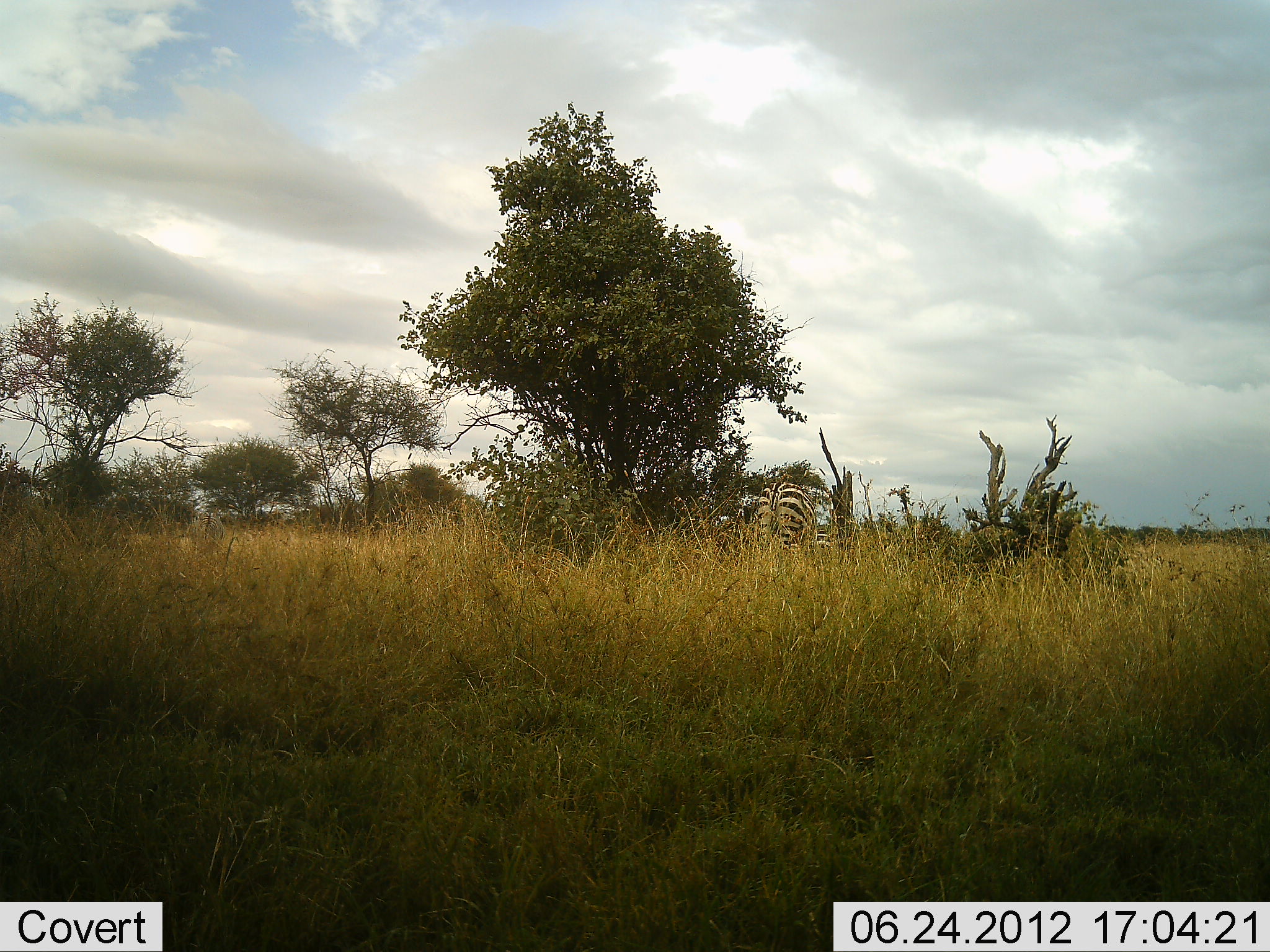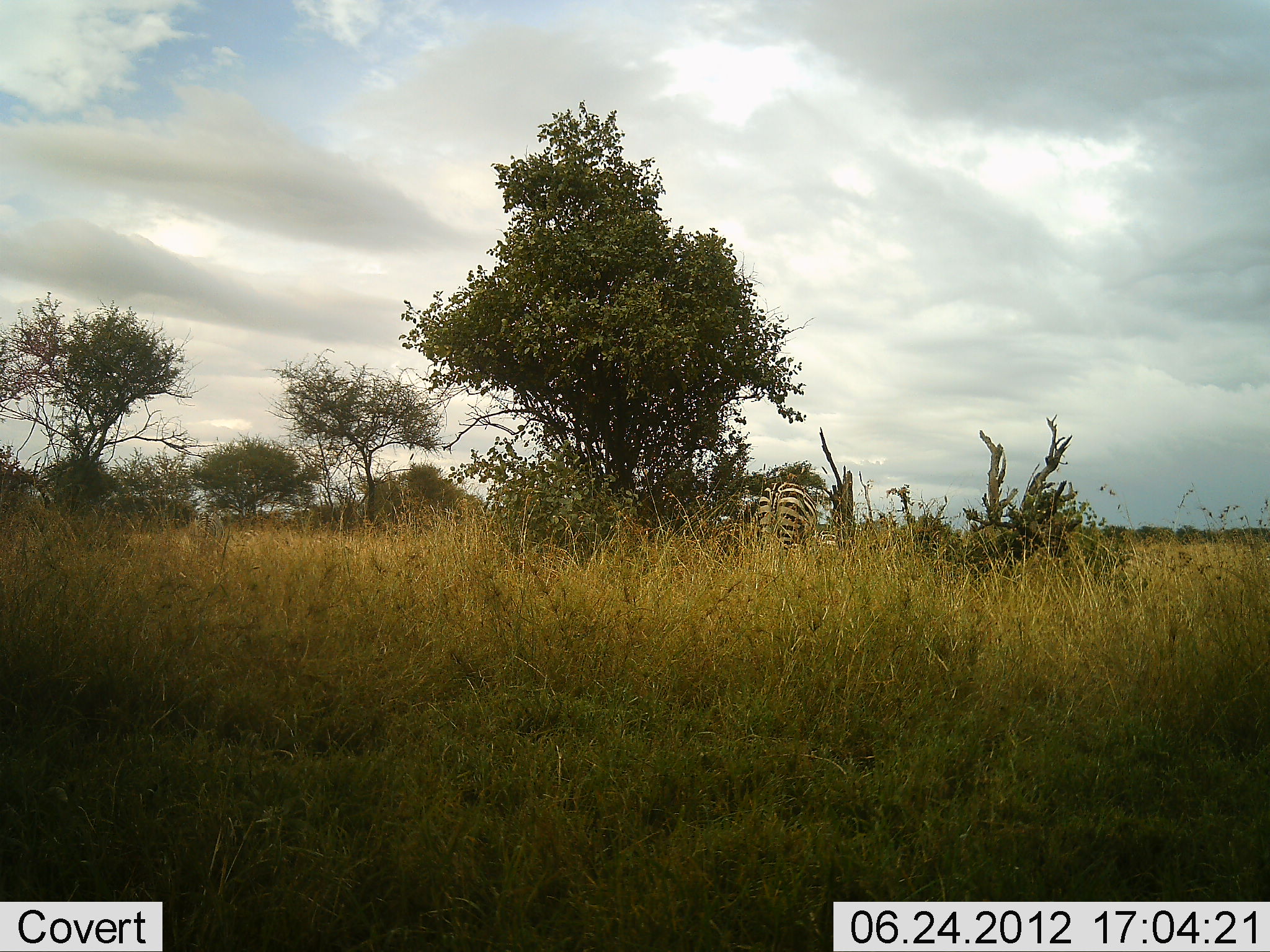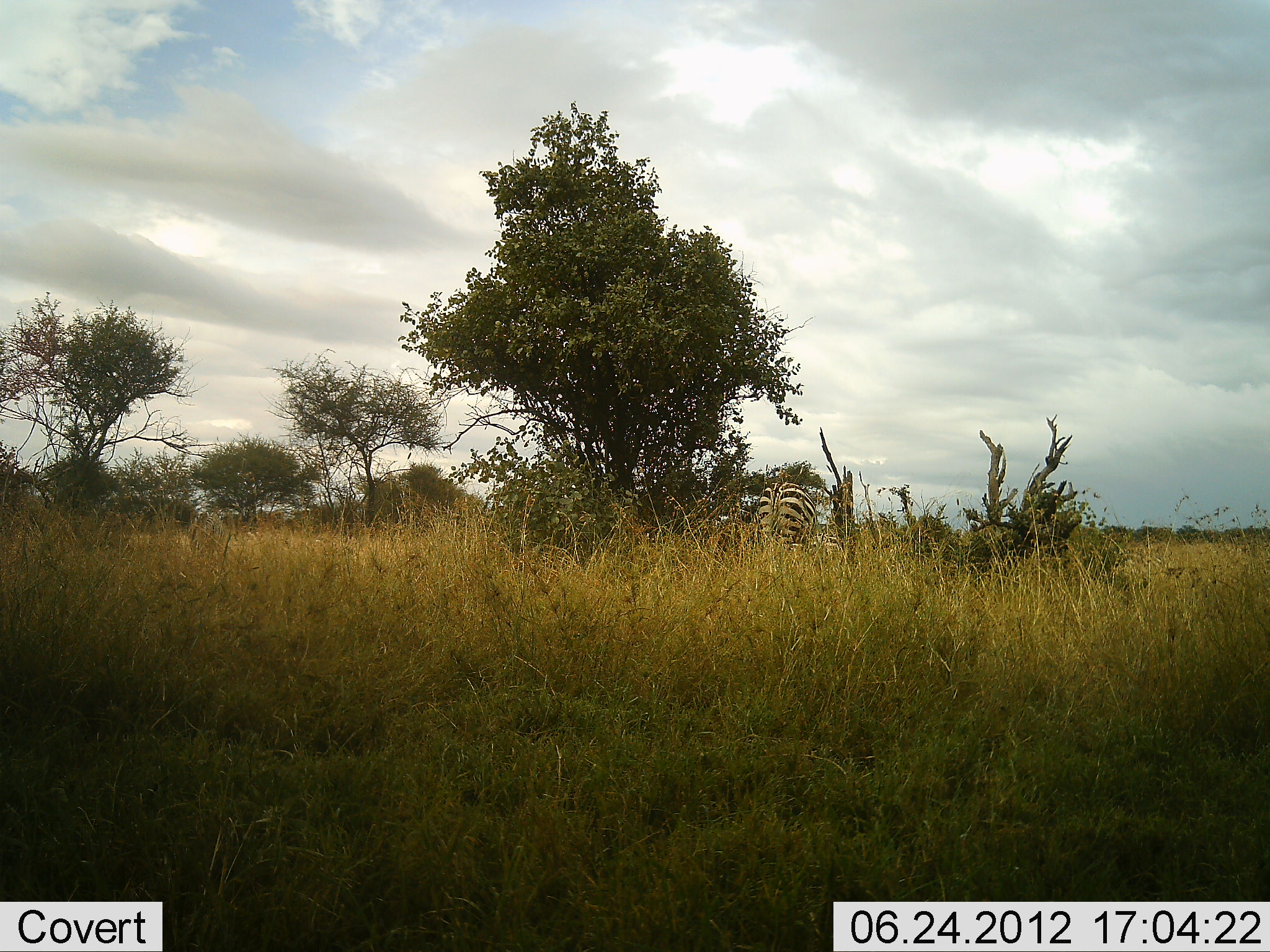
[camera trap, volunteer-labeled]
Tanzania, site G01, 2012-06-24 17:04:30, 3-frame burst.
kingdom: Animalia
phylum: Chordata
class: Mammalia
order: Perissodactyla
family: Equidae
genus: Equus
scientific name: Equus quagga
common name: plains zebra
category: zebra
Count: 1.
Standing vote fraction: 60%.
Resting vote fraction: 0%.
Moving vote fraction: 0%.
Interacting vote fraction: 0%.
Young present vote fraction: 0%.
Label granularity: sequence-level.